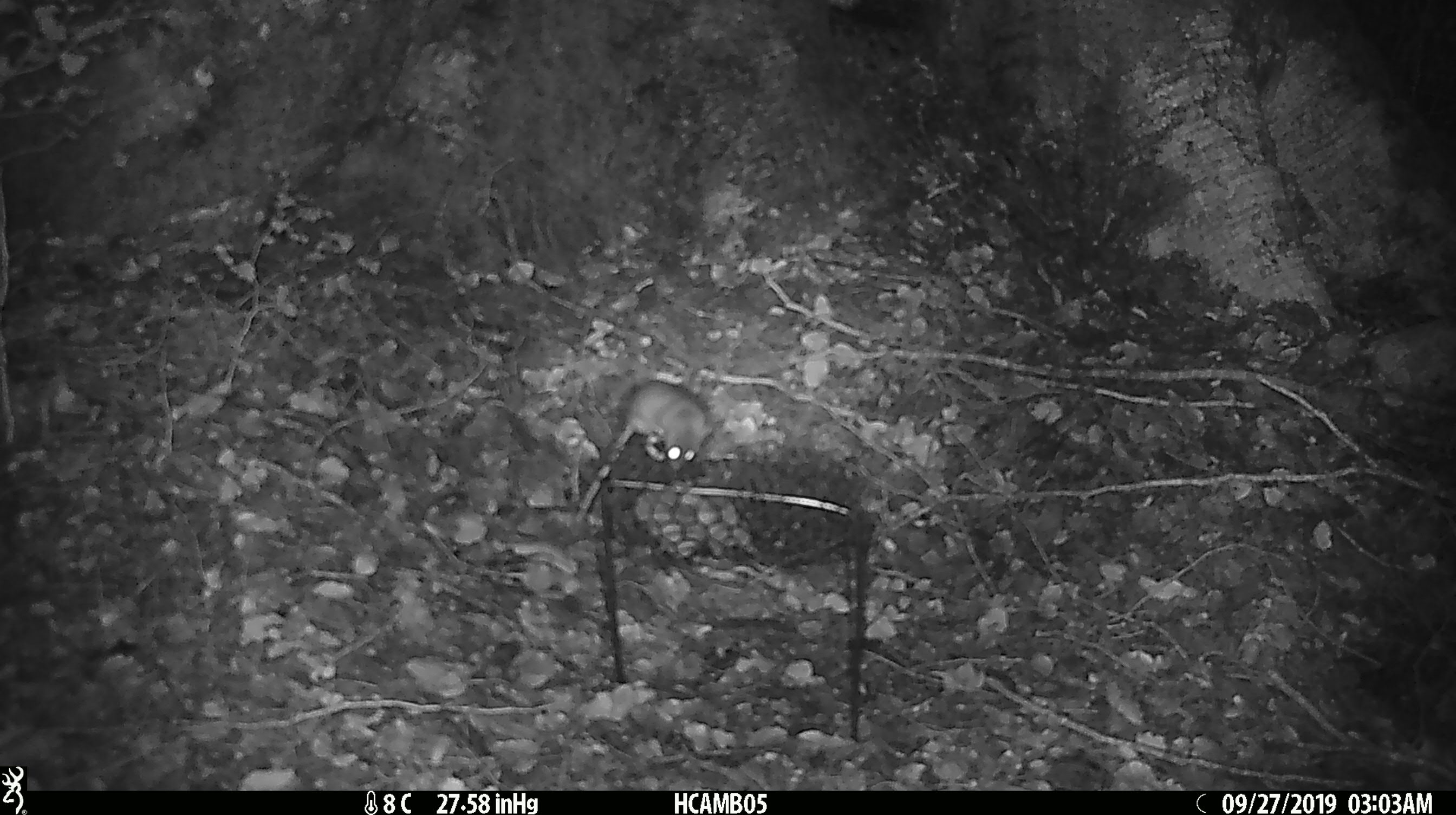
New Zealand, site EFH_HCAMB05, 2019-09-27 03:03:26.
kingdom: Animalia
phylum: Chordata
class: Mammalia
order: Rodentia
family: Muridae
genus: Mus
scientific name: Mus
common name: mouse